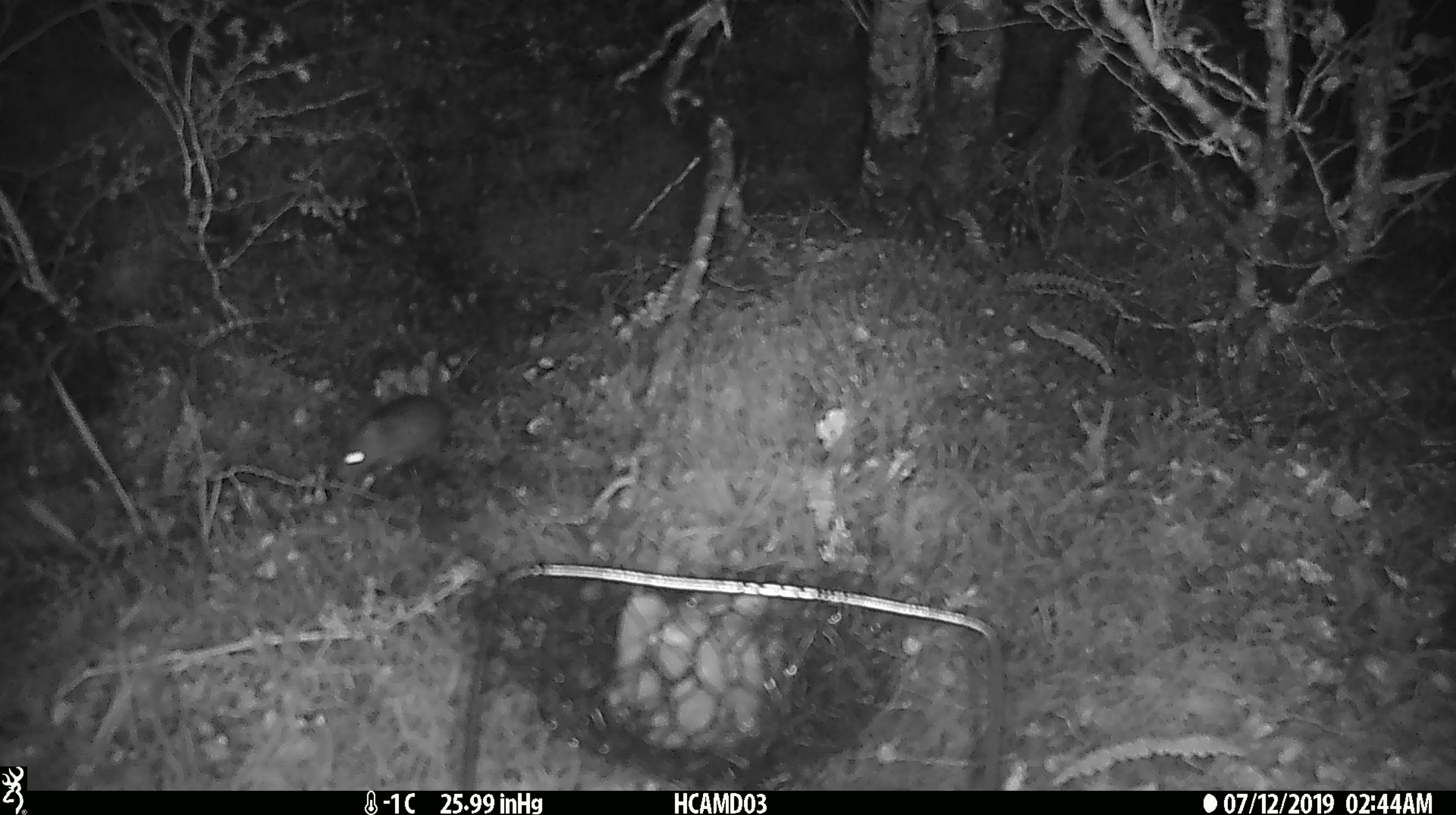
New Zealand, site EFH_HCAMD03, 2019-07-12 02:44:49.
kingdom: Animalia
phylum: Chordata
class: Mammalia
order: Rodentia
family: Muridae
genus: Mus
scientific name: Mus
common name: mouse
Mouse (Mus).